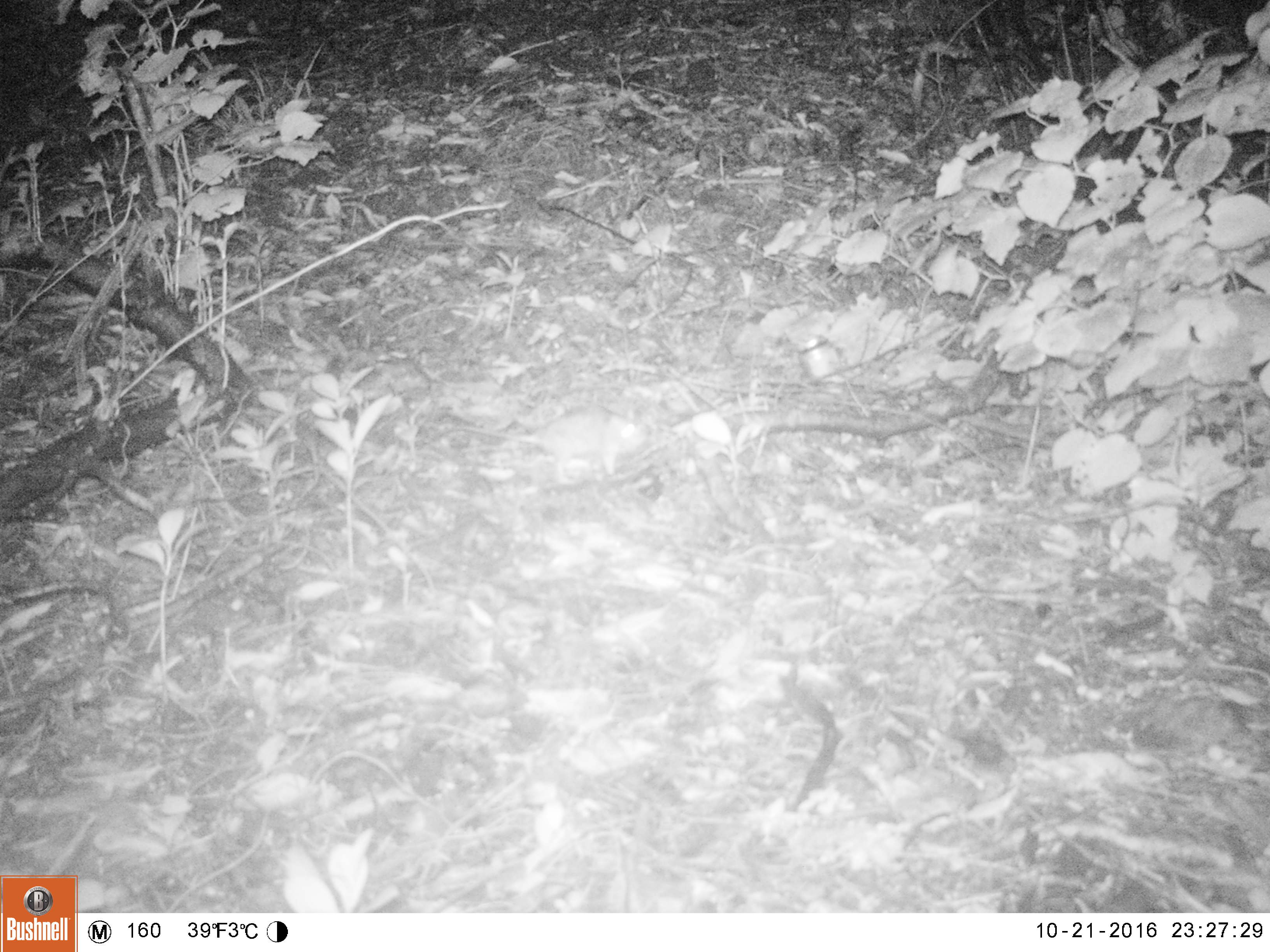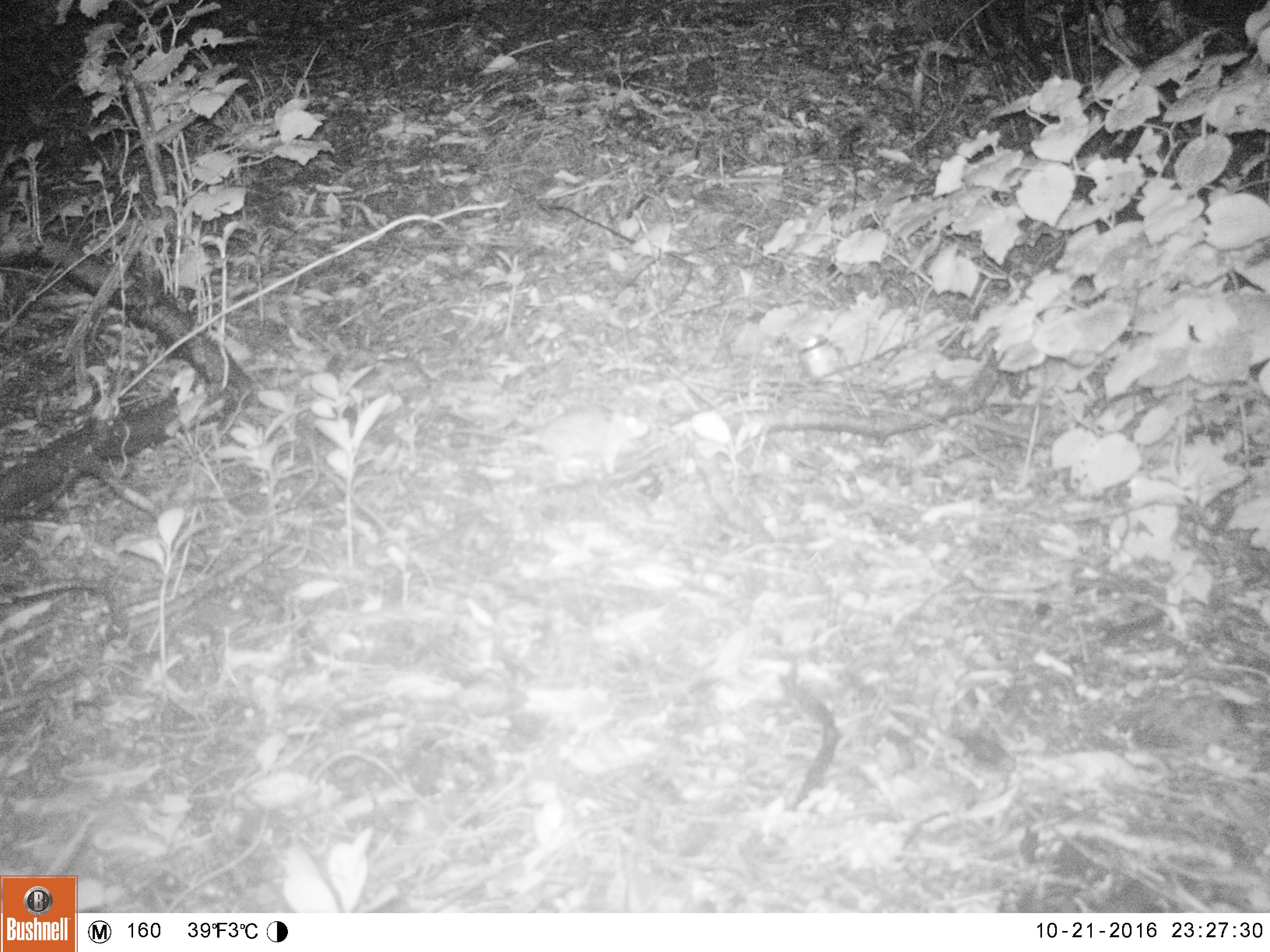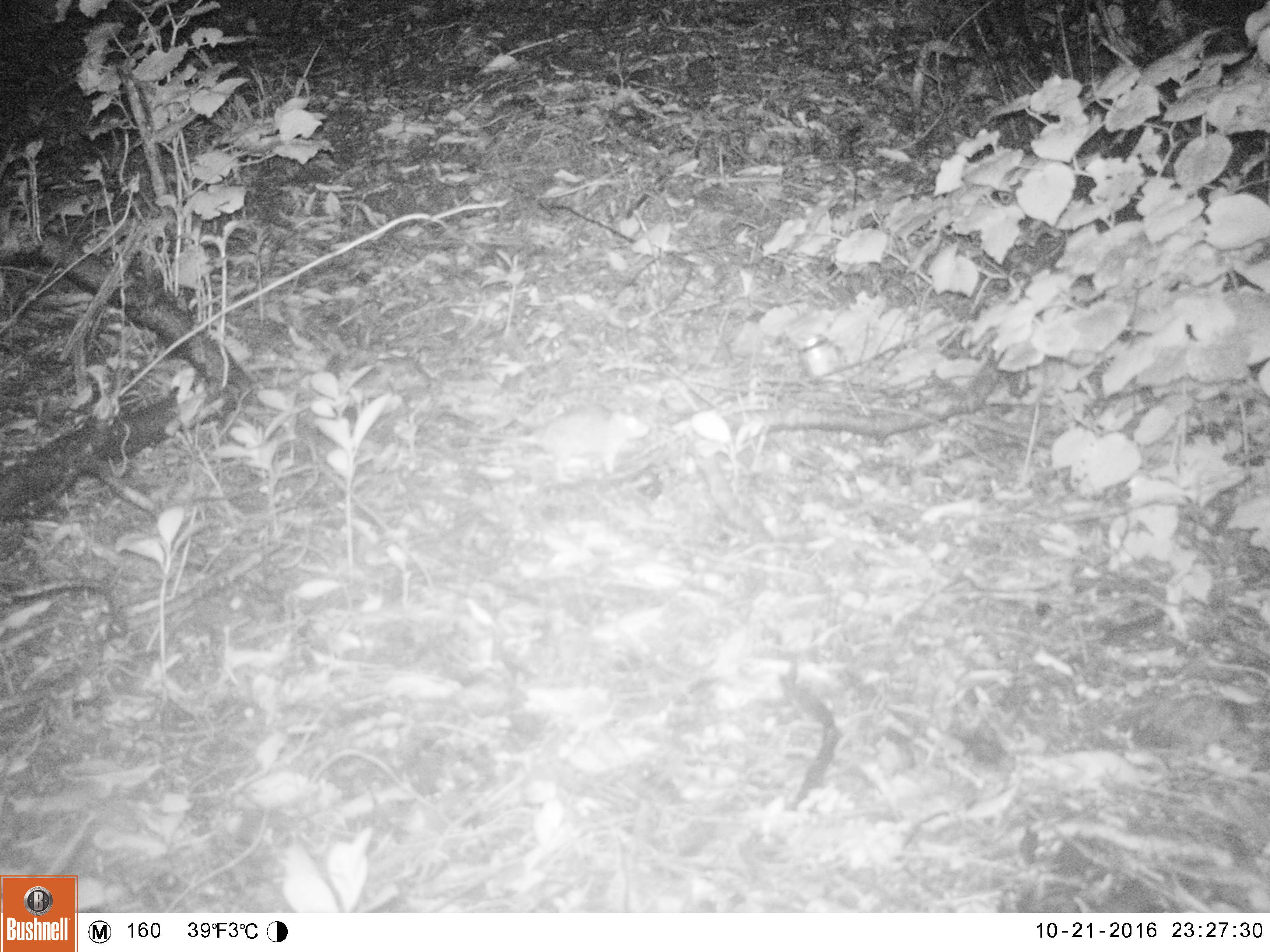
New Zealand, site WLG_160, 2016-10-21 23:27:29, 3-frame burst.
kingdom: Animalia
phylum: Chordata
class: Mammalia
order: Rodentia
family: Muridae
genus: Rattus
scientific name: Rattus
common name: rat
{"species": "rat (Rattus)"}